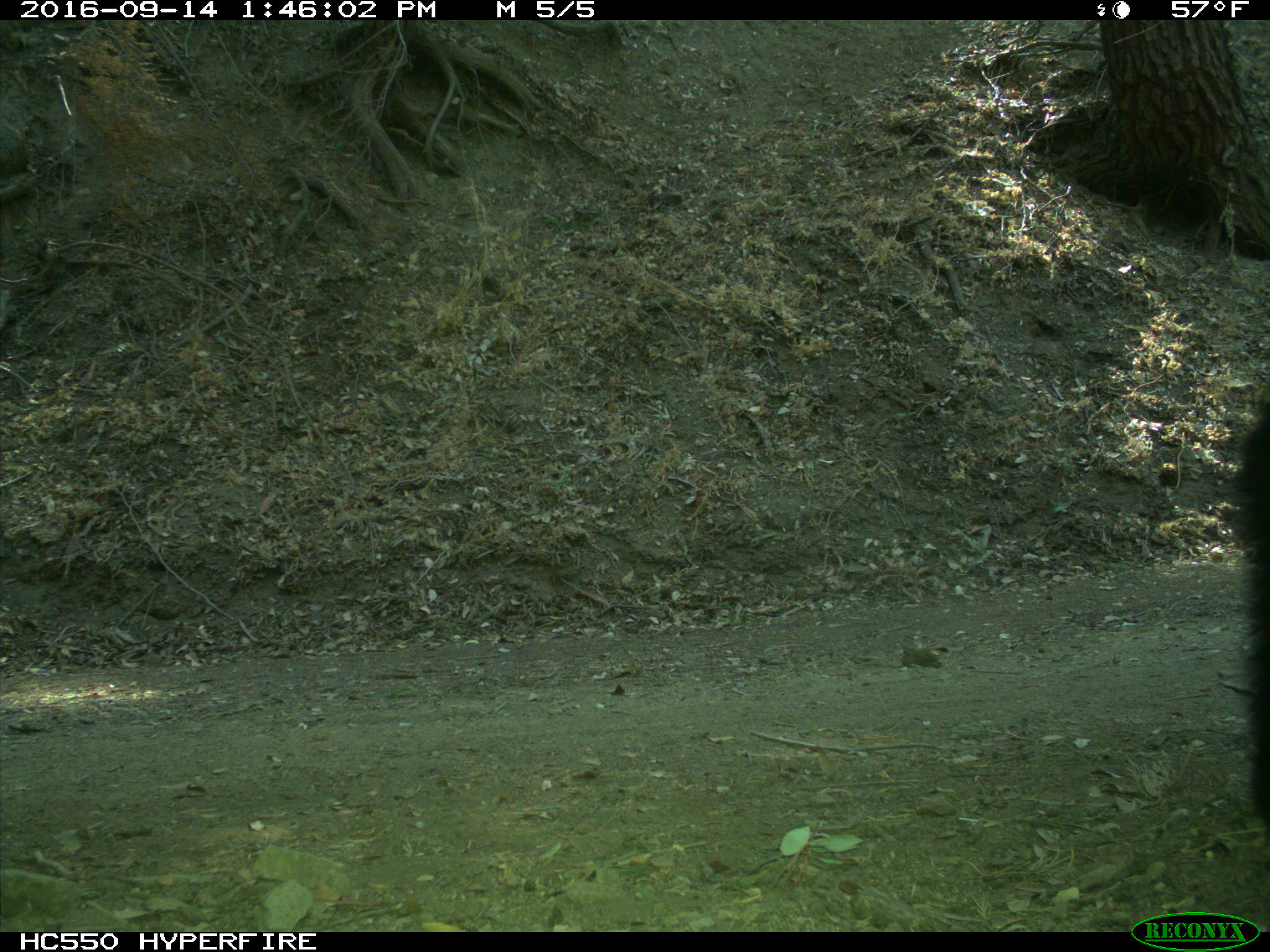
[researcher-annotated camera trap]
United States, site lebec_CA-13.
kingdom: Animalia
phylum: Chordata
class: Mammalia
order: Carnivora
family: Ursidae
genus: Ursus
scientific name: Ursus americanus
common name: american black bear